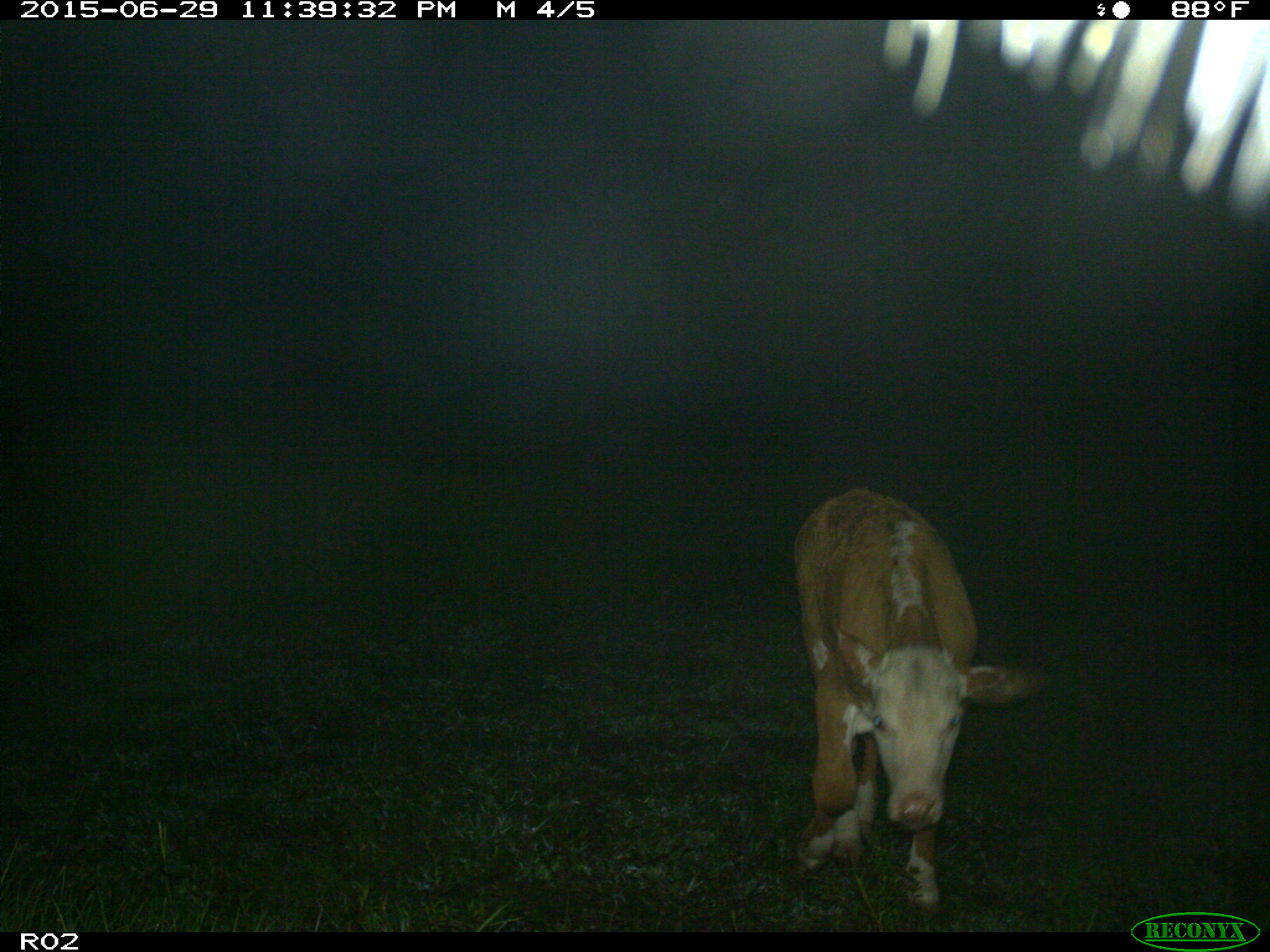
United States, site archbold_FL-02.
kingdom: Animalia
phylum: Chordata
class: Mammalia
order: Artiodactyla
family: Bovidae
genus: Bos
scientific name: Bos taurus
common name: domestic cow